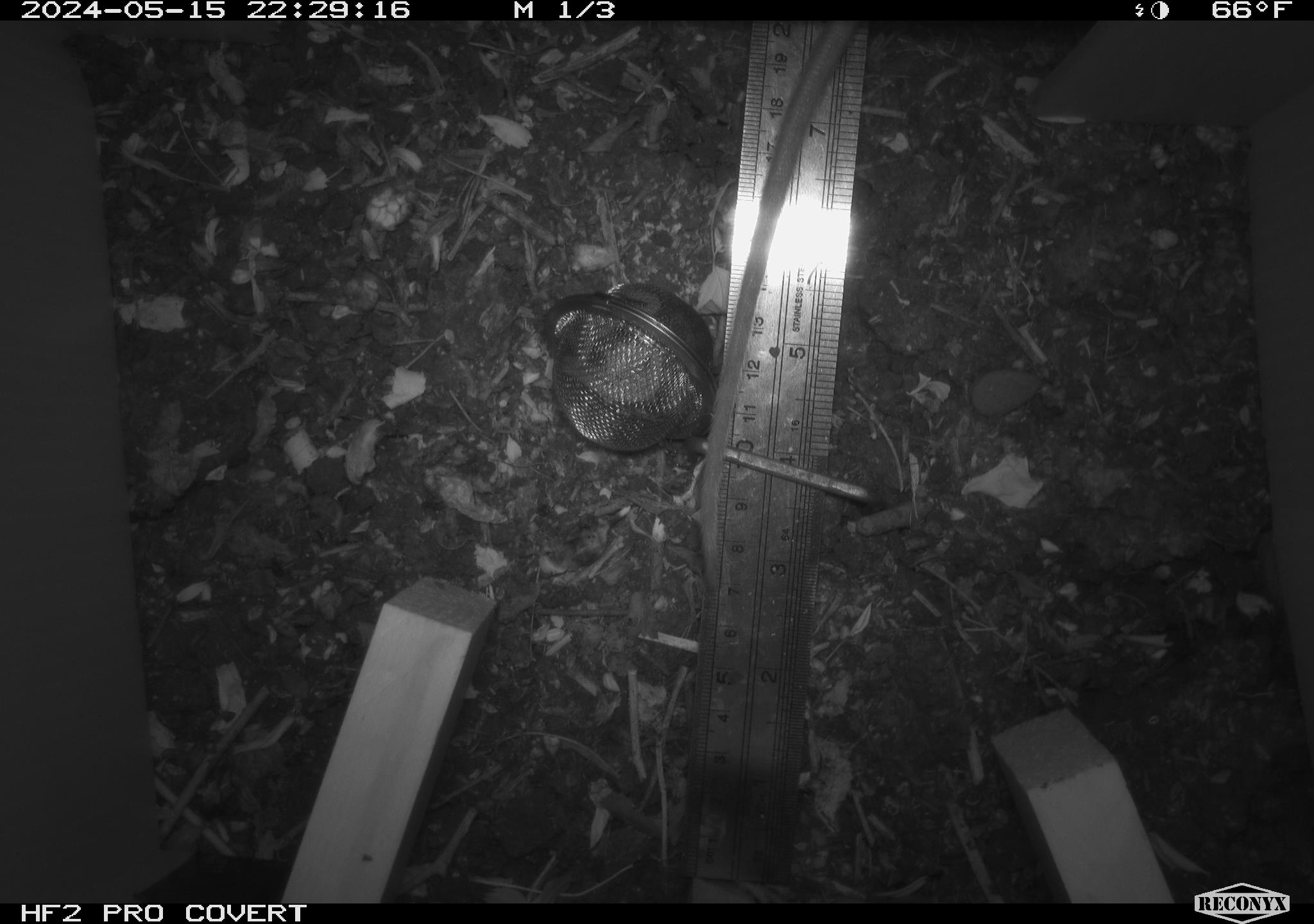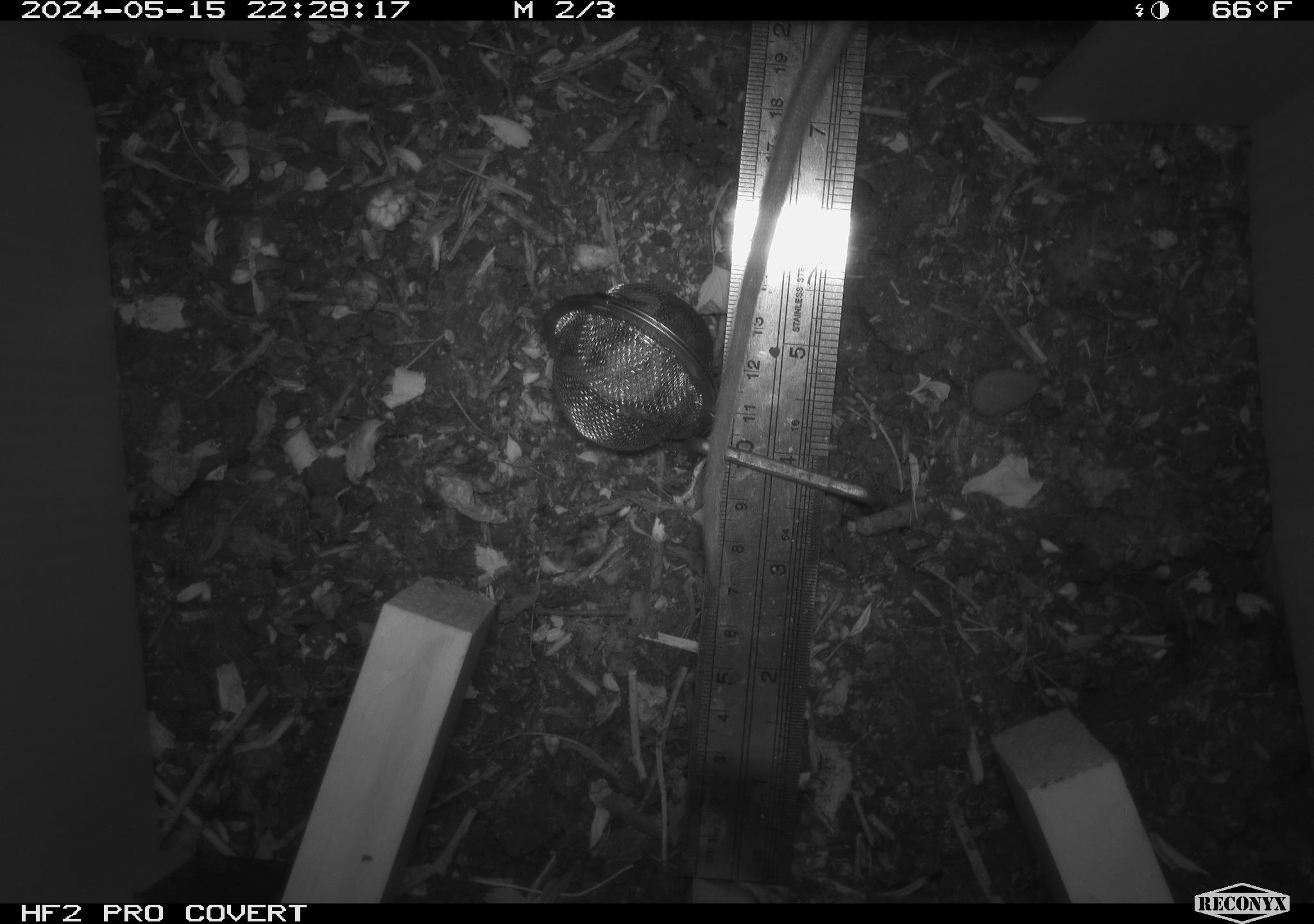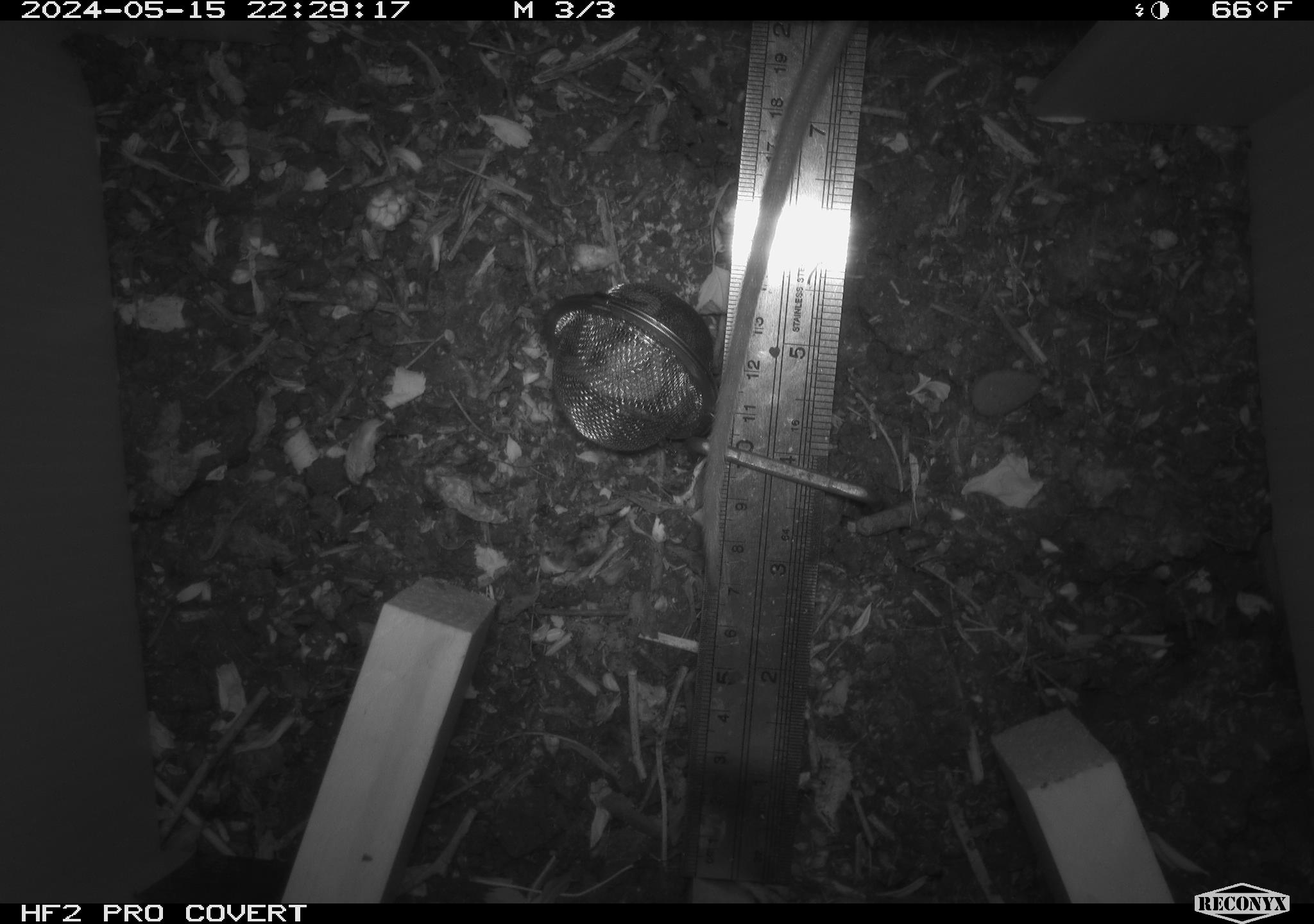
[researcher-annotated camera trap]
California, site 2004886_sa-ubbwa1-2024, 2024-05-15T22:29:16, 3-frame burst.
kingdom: Animalia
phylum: Chordata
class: Mammalia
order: Rodentia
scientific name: Rodentia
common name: woodrat or rat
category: woodrat or rat species